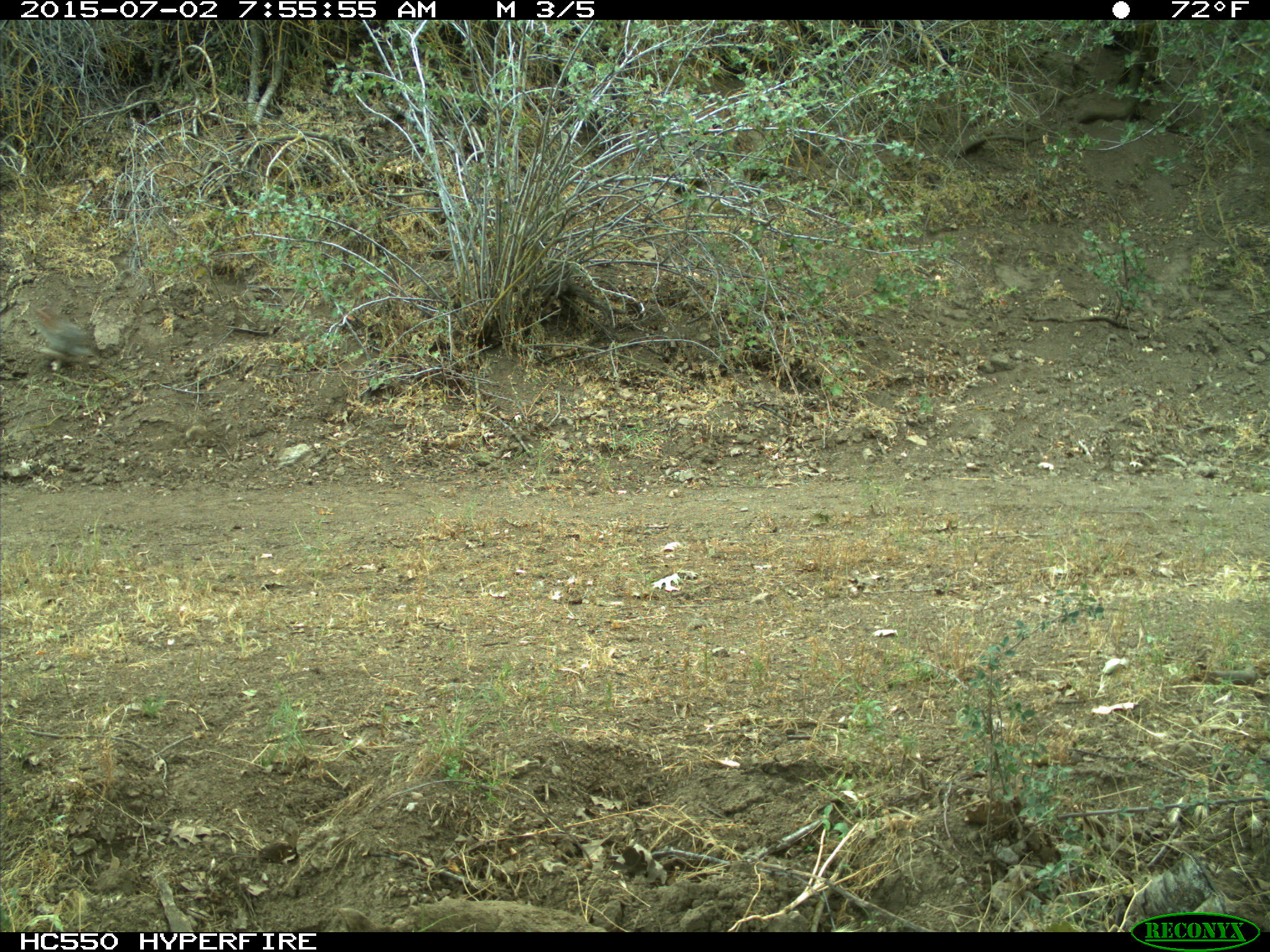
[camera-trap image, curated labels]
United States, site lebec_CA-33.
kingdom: Animalia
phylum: Chordata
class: Mammalia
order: Lagomorpha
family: Leporidae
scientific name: Leporidae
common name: rabbits and hares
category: unidentified rabbit